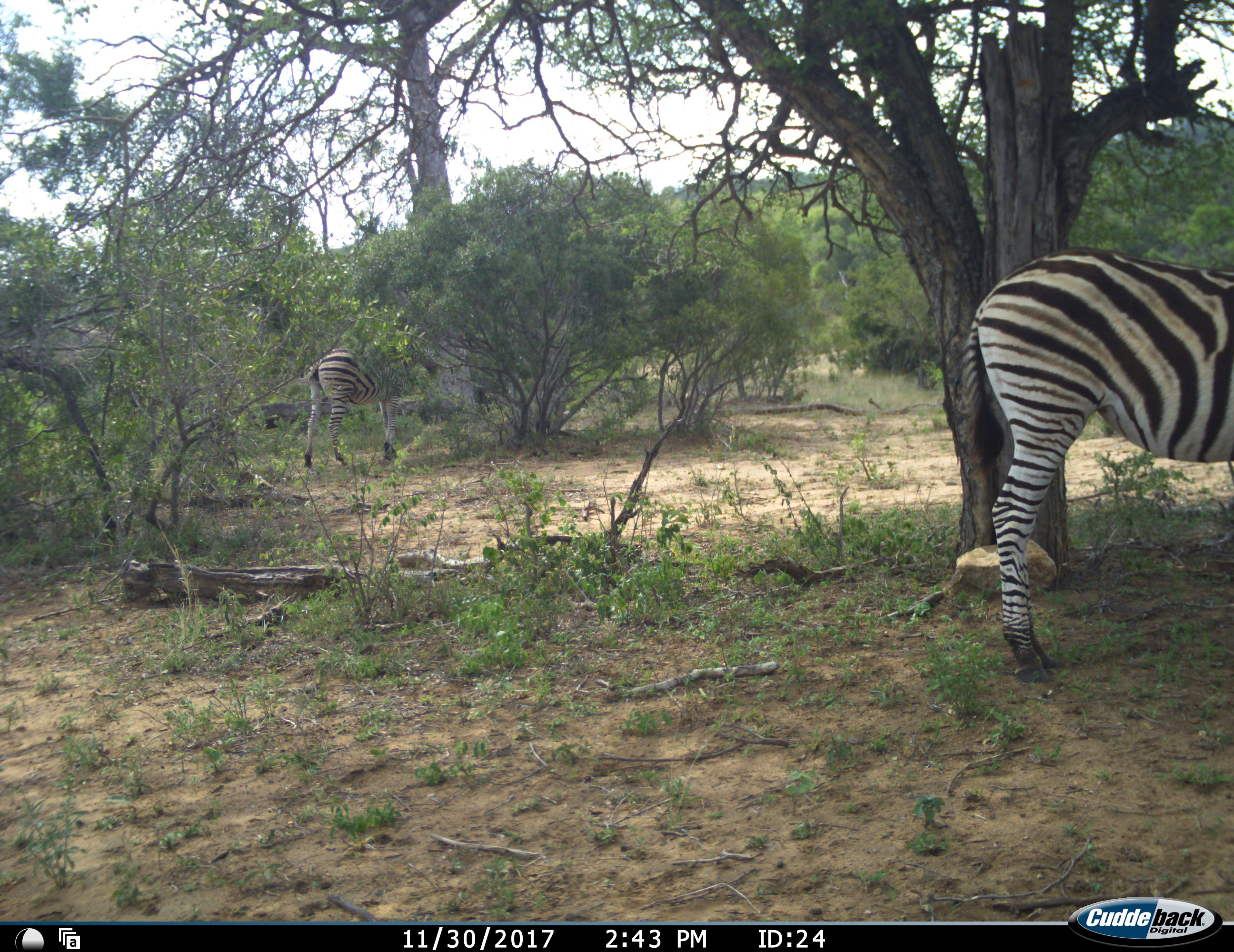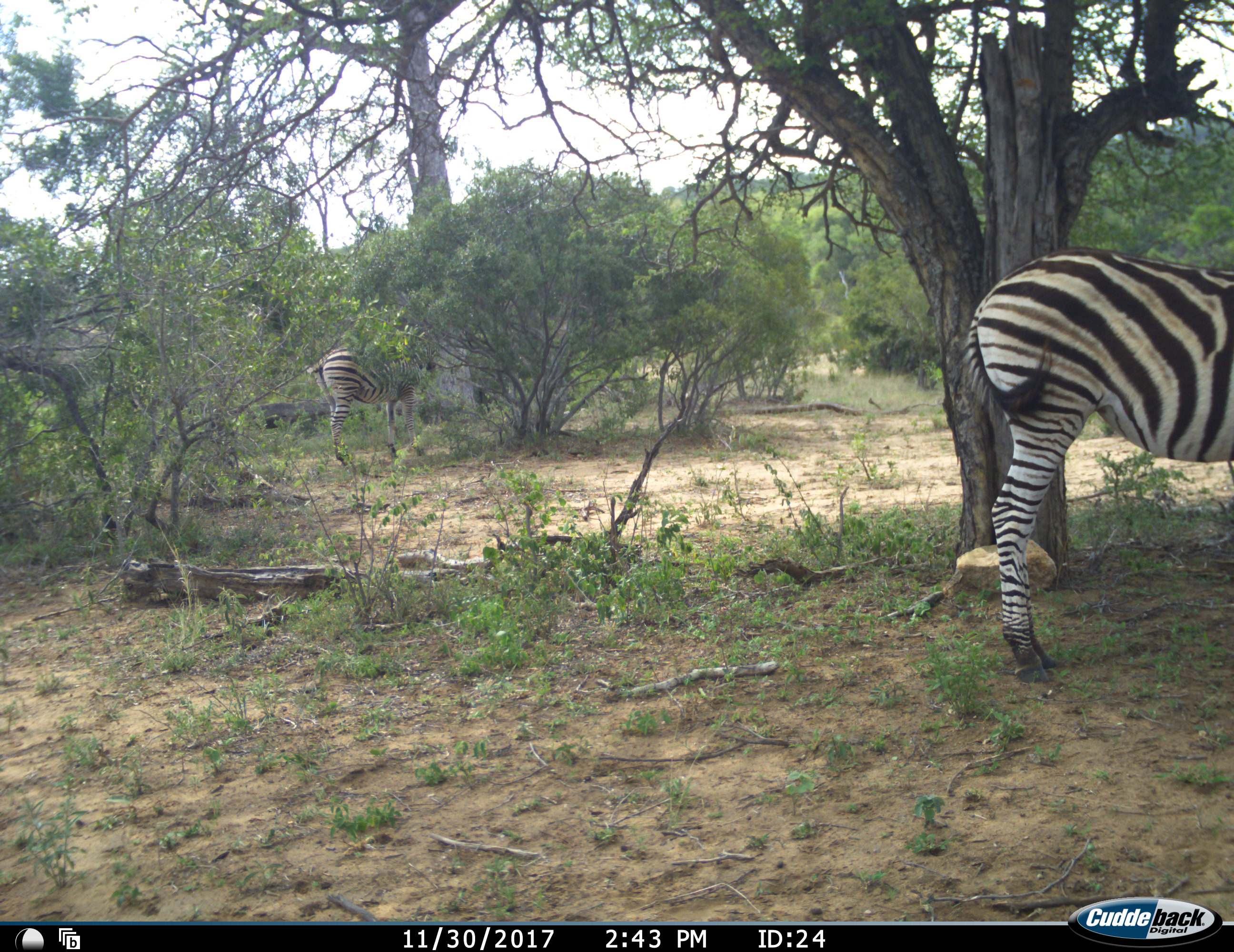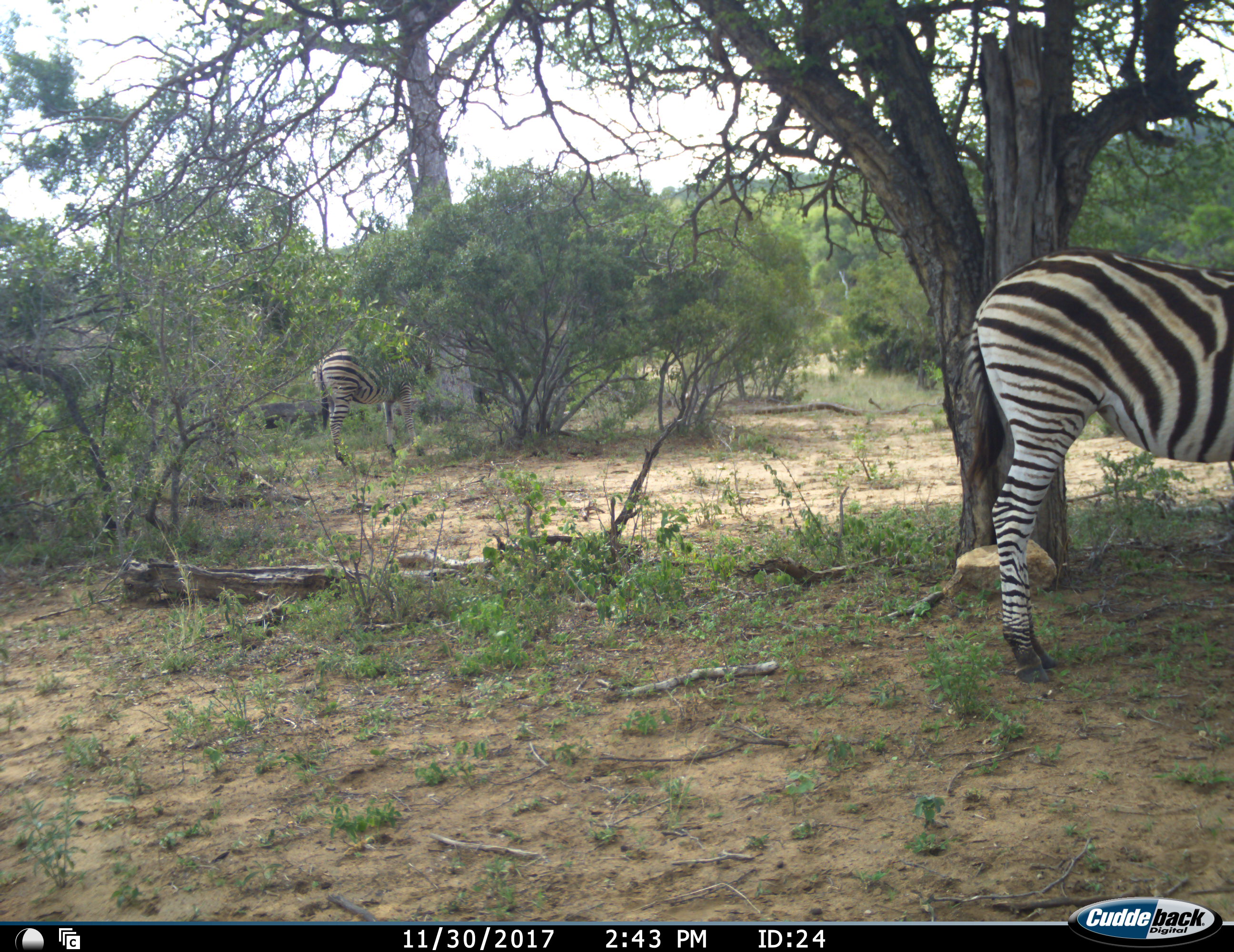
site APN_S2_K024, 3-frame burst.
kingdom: Animalia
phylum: Chordata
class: Mammalia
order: Perissodactyla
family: Equidae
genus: Equus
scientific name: Equus quagga burchellii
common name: burchell's zebra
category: zebraburchells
Zebraburchells (burchell's zebra) (Equus quagga burchellii), count 2. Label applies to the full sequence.